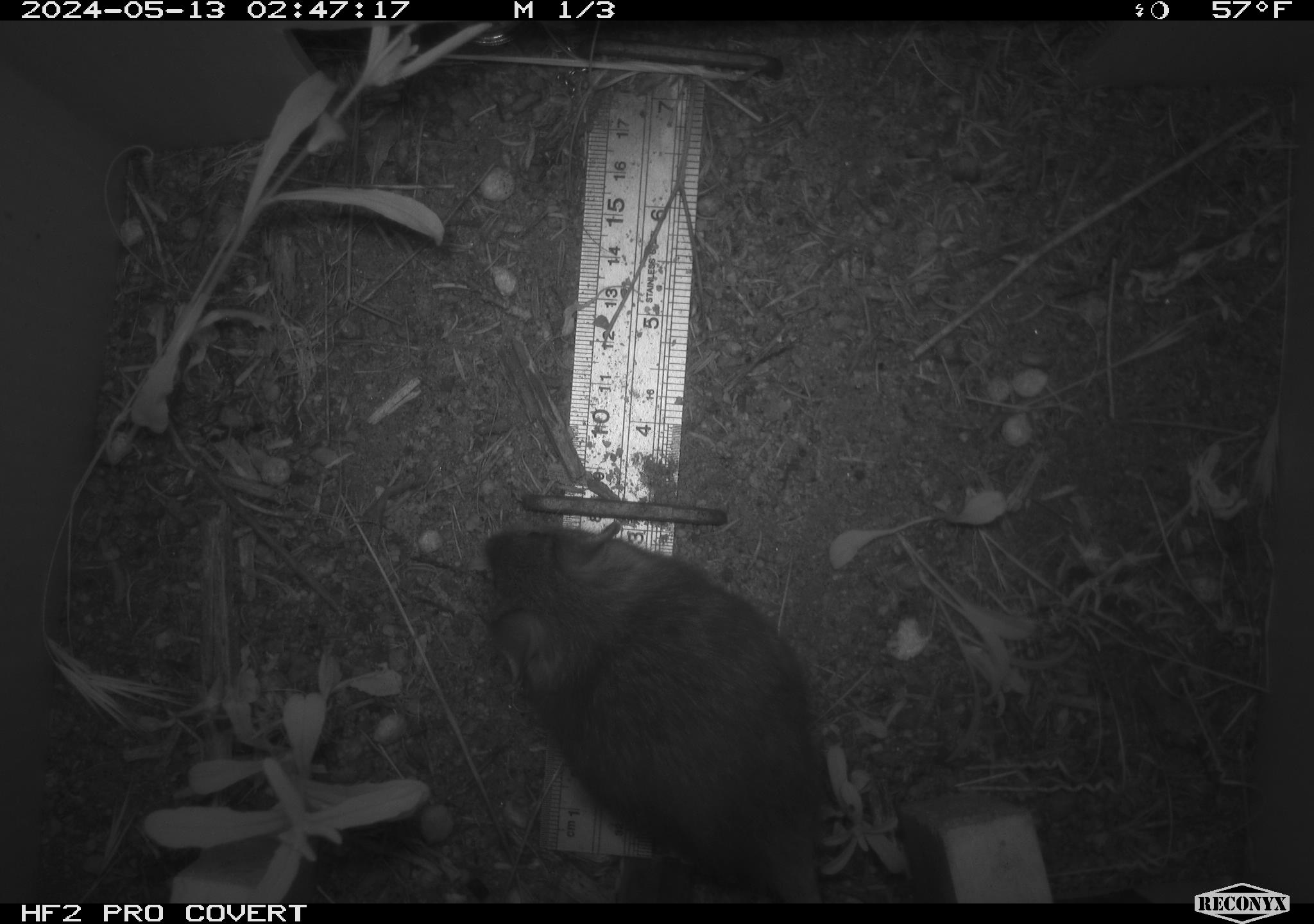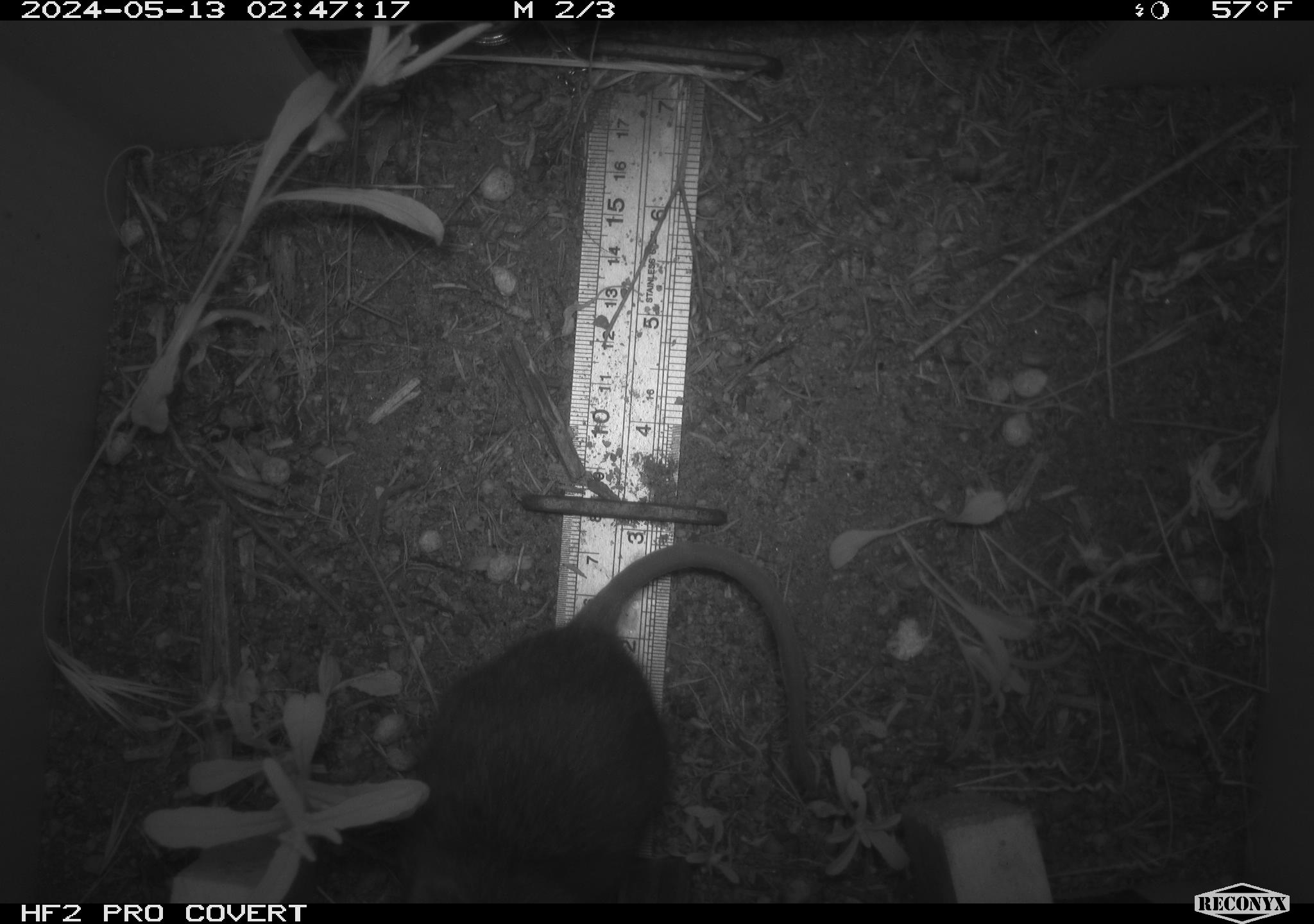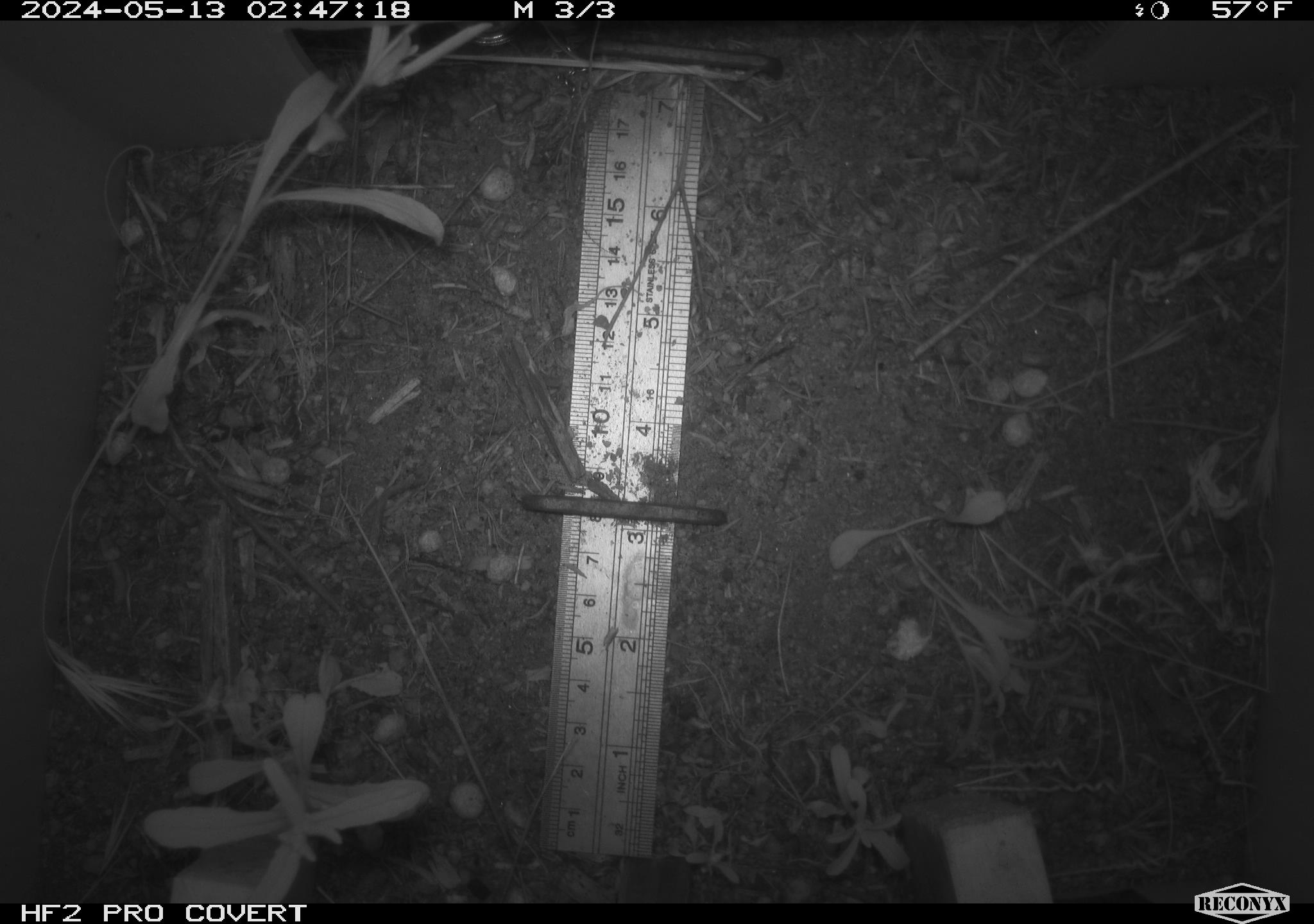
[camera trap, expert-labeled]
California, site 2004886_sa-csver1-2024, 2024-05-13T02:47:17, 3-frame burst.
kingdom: Animalia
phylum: Chordata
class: Mammalia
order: Rodentia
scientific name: Rodentia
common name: rodent